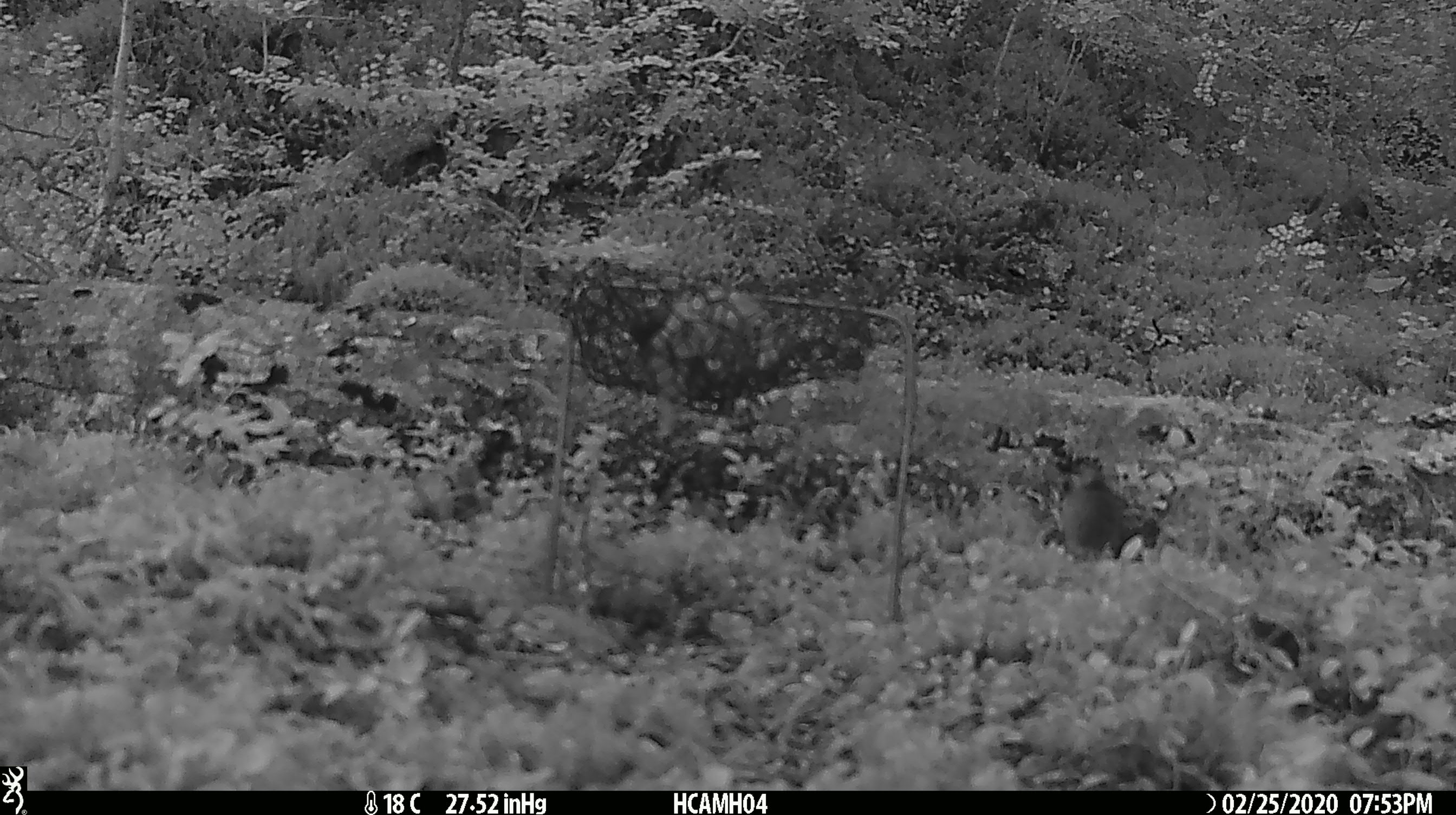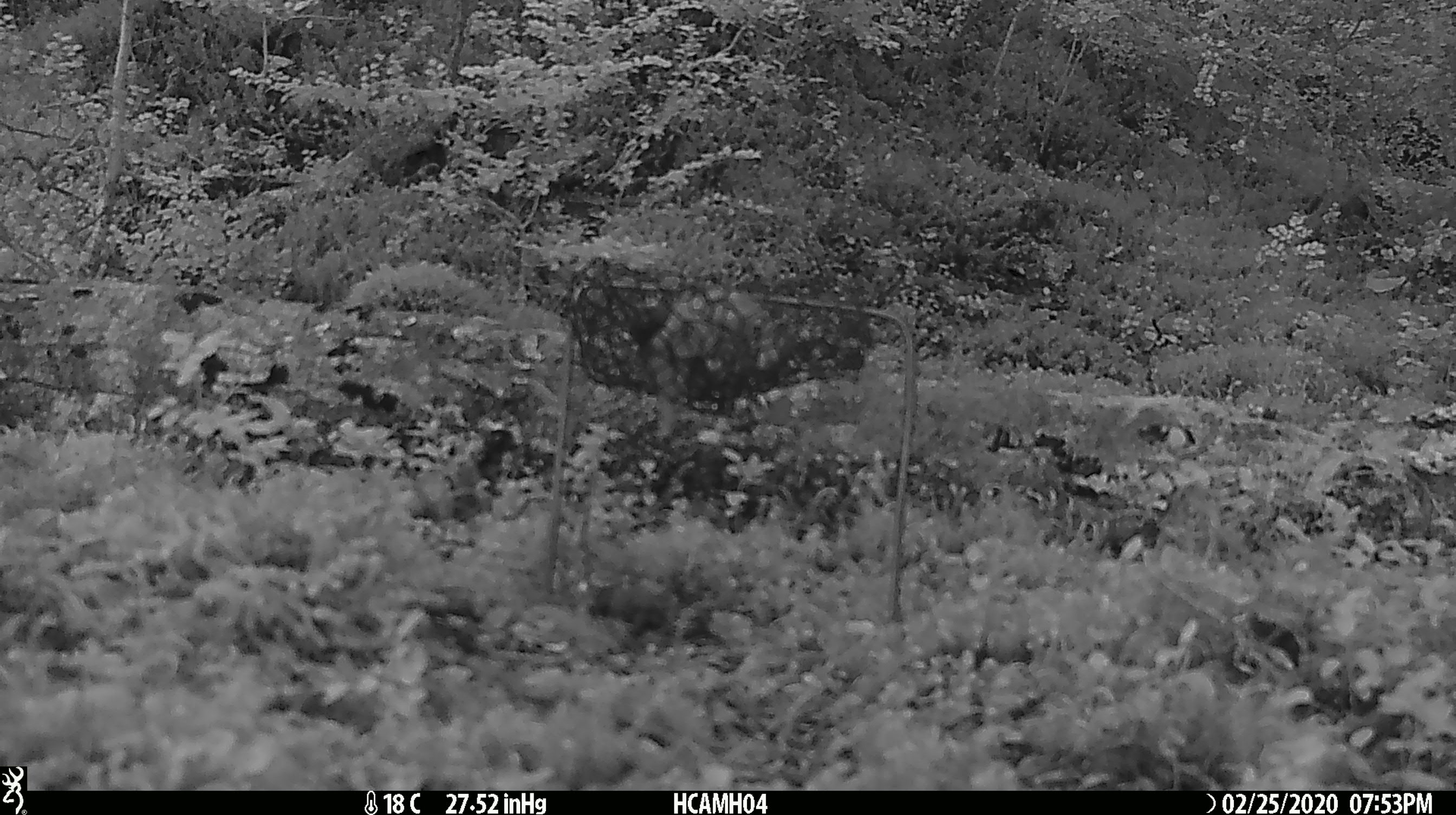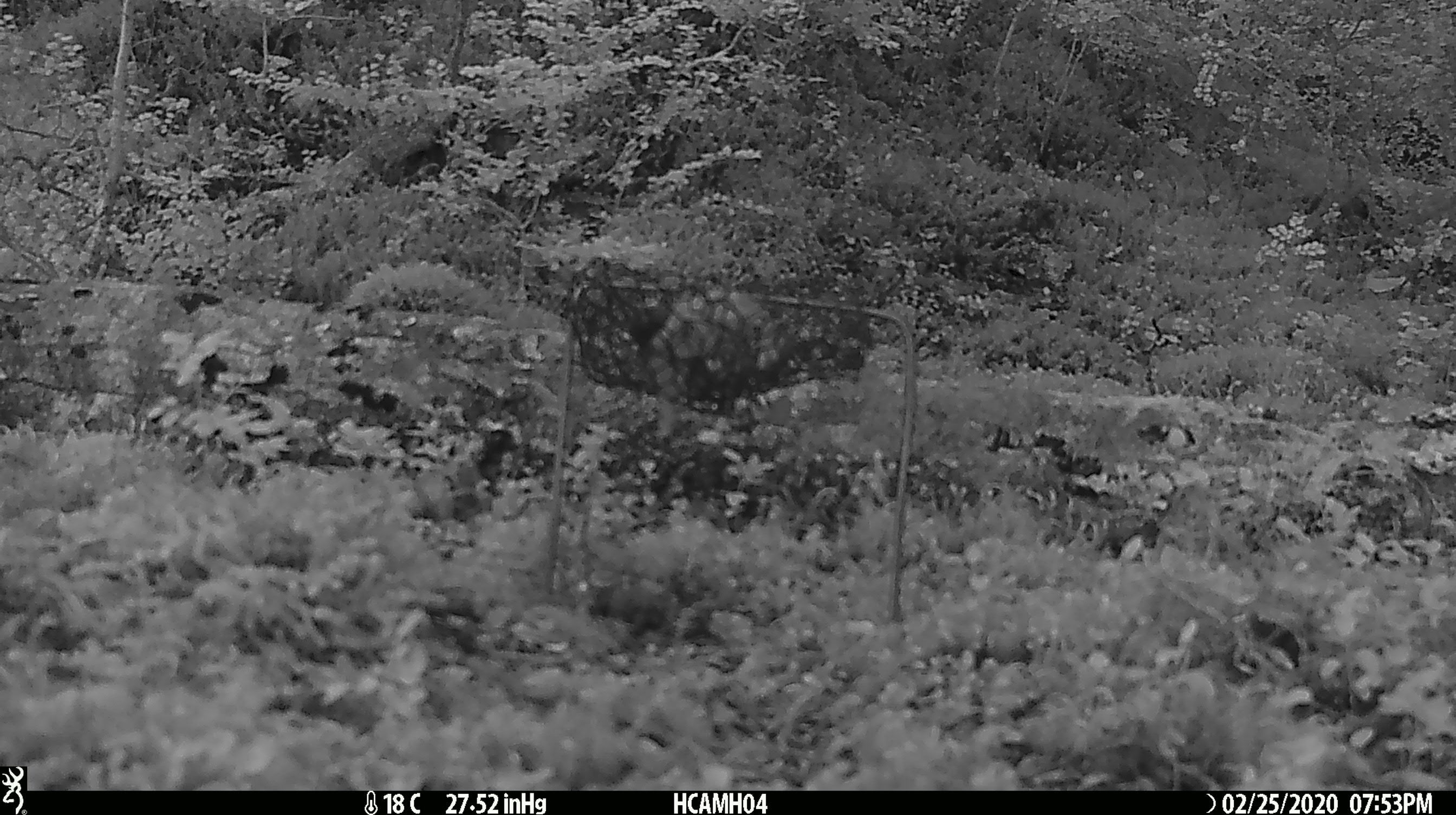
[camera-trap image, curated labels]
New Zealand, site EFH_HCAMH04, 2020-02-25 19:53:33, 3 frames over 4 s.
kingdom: Animalia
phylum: Chordata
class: Mammalia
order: Rodentia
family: Muridae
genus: Mus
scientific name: Mus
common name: mouse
Mouse (Mus).